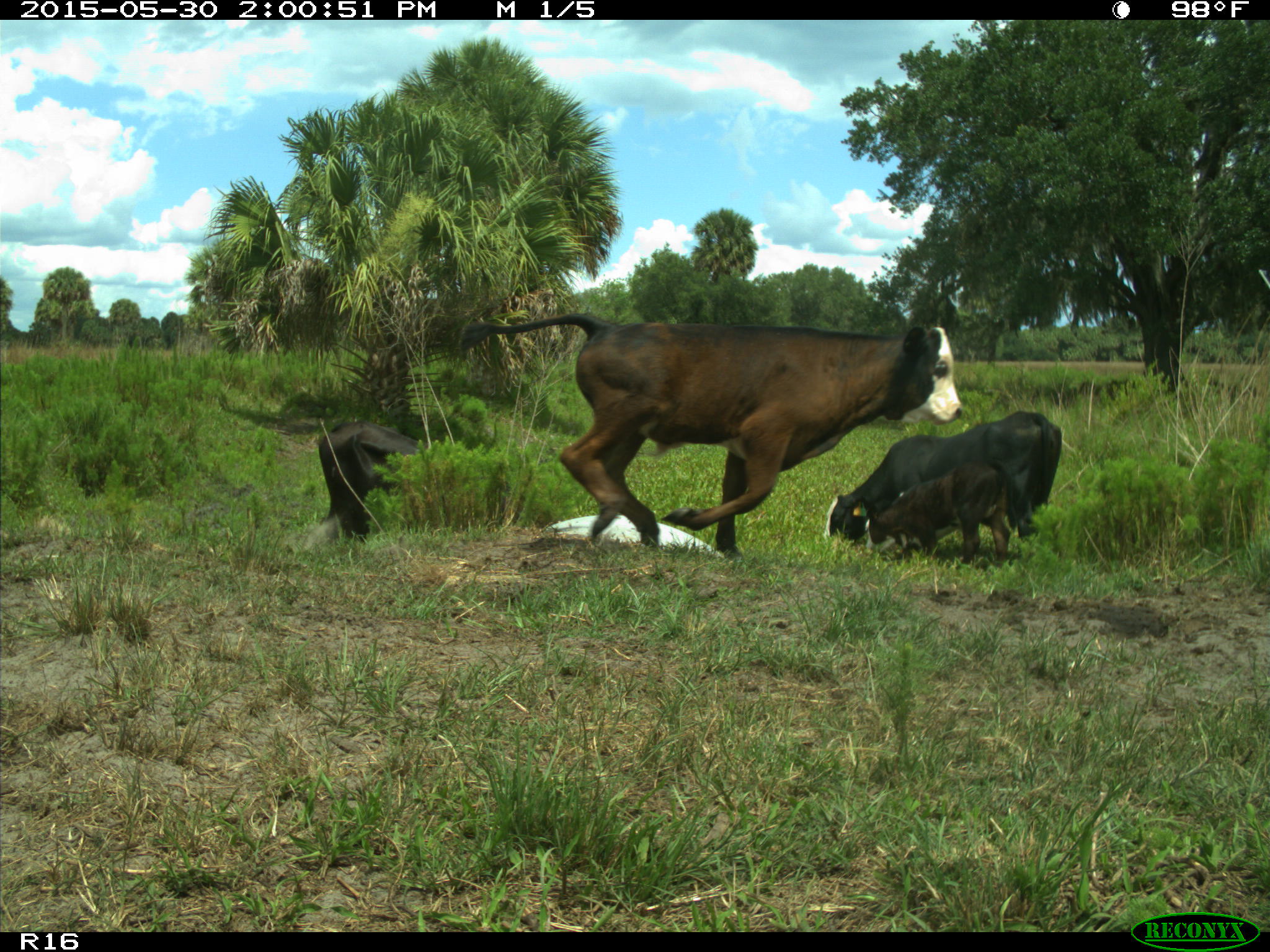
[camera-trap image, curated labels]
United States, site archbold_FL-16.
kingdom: Animalia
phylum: Chordata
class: Mammalia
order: Artiodactyla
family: Bovidae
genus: Bos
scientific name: Bos taurus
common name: domestic cow